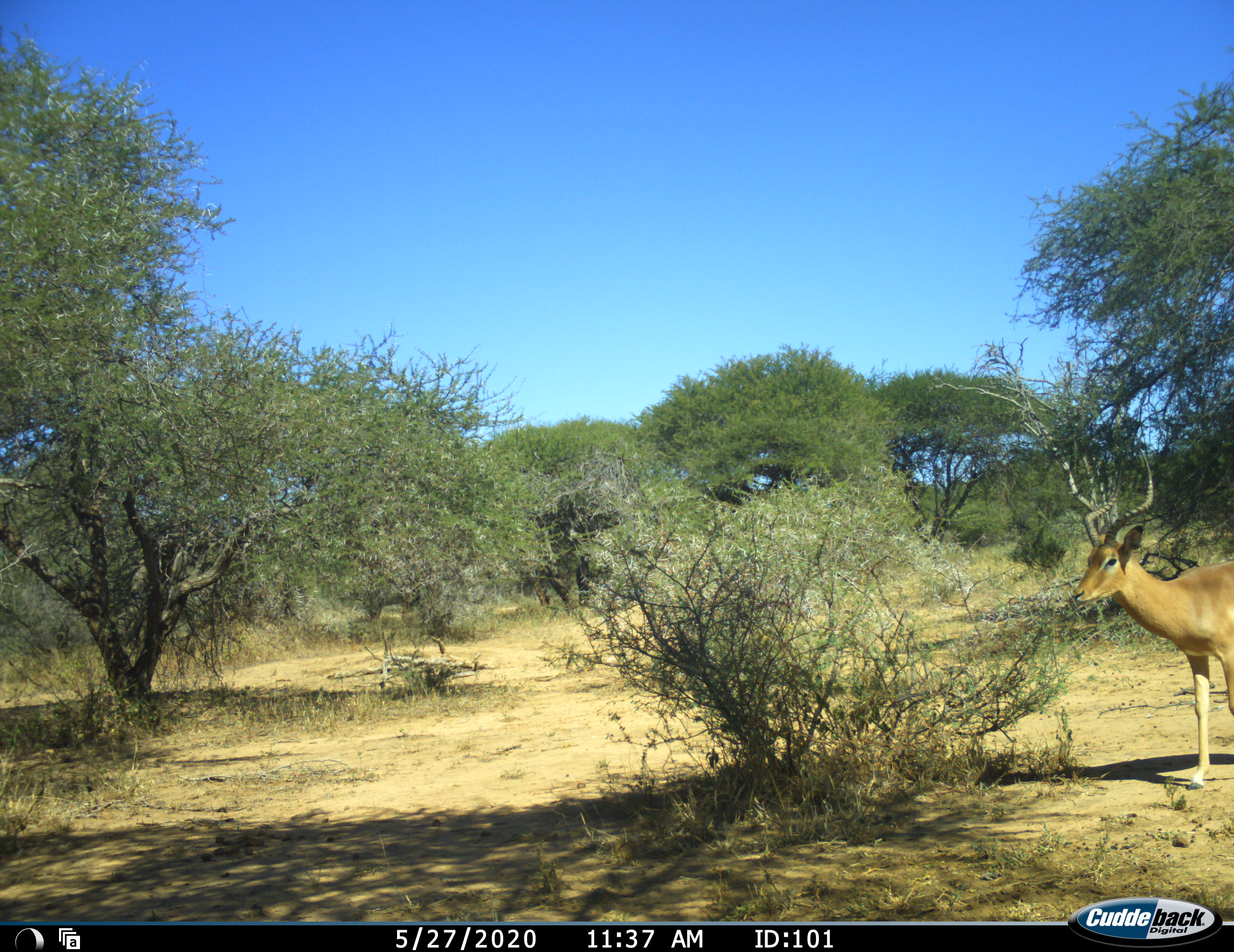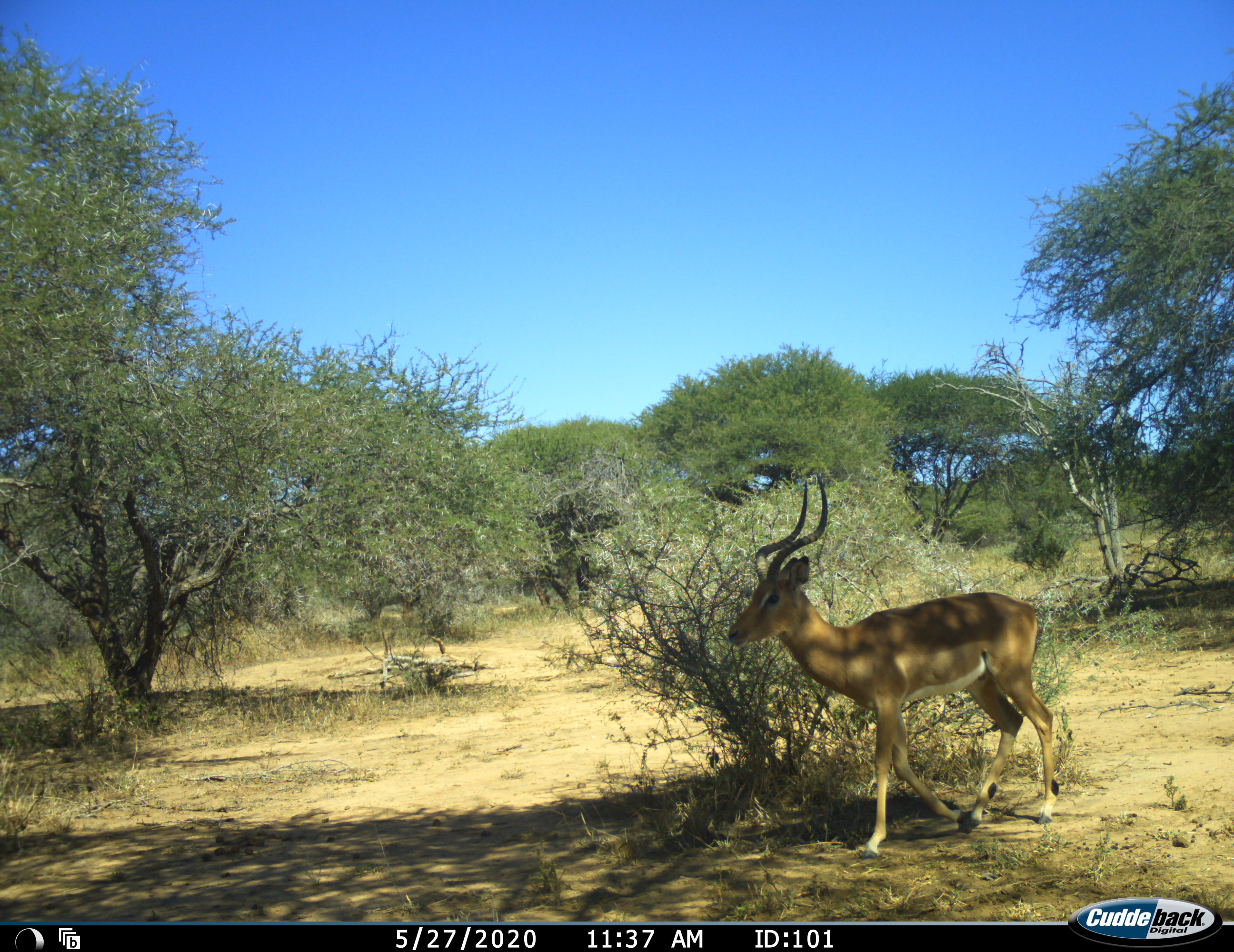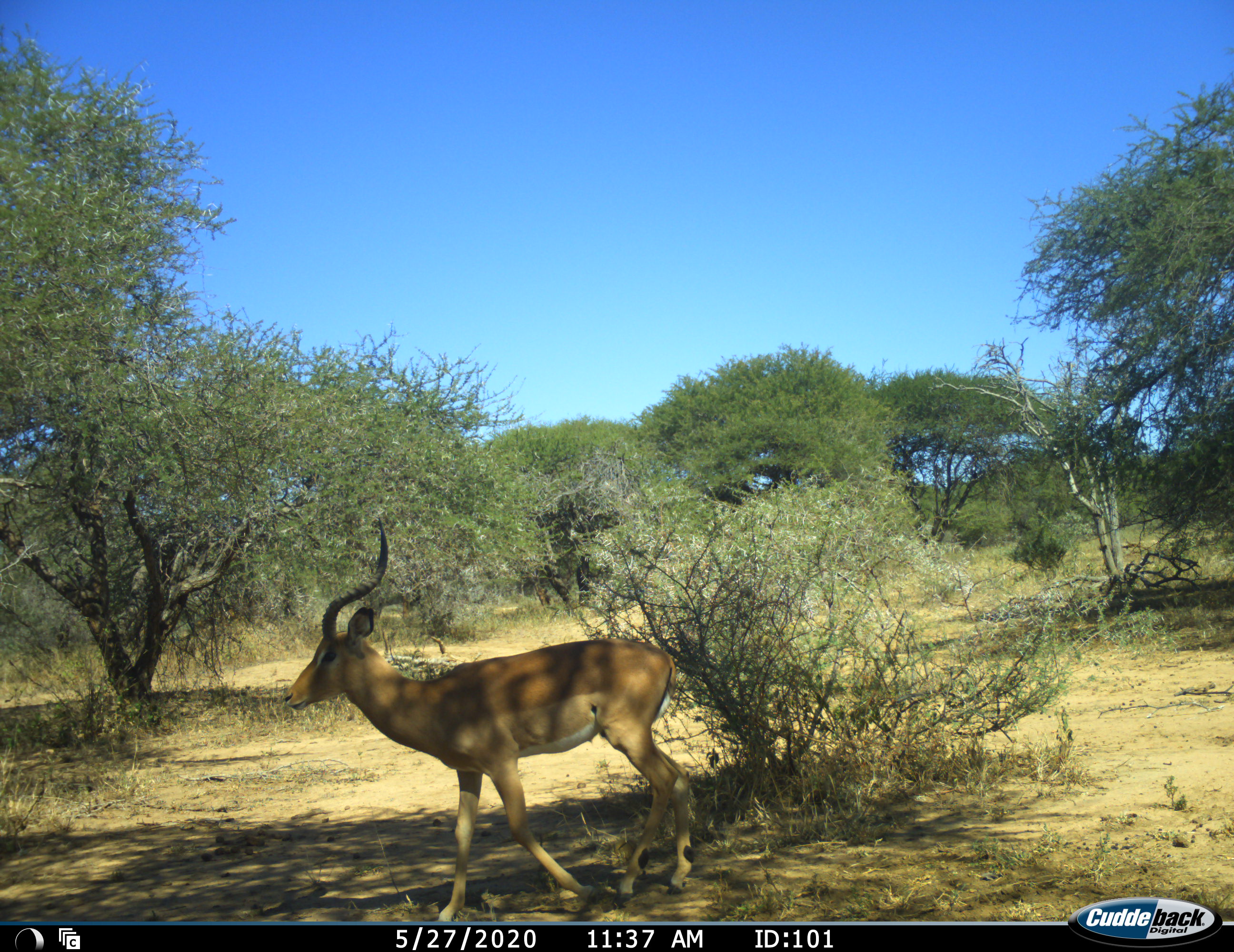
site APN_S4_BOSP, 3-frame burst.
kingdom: Animalia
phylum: Chordata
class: Mammalia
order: Artiodactyla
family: Bovidae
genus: Aepyceros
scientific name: Aepyceros melampus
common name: impala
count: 1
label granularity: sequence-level